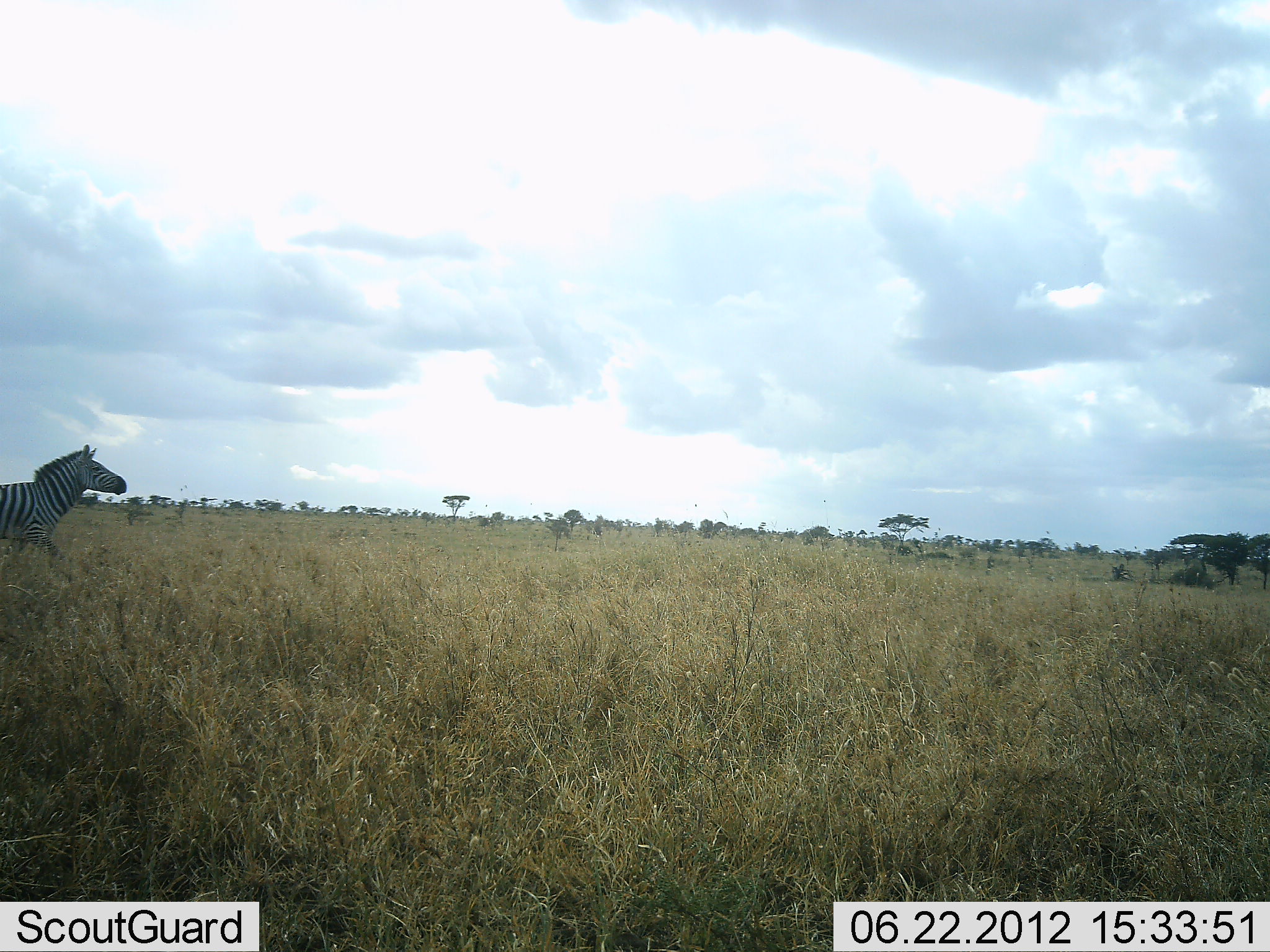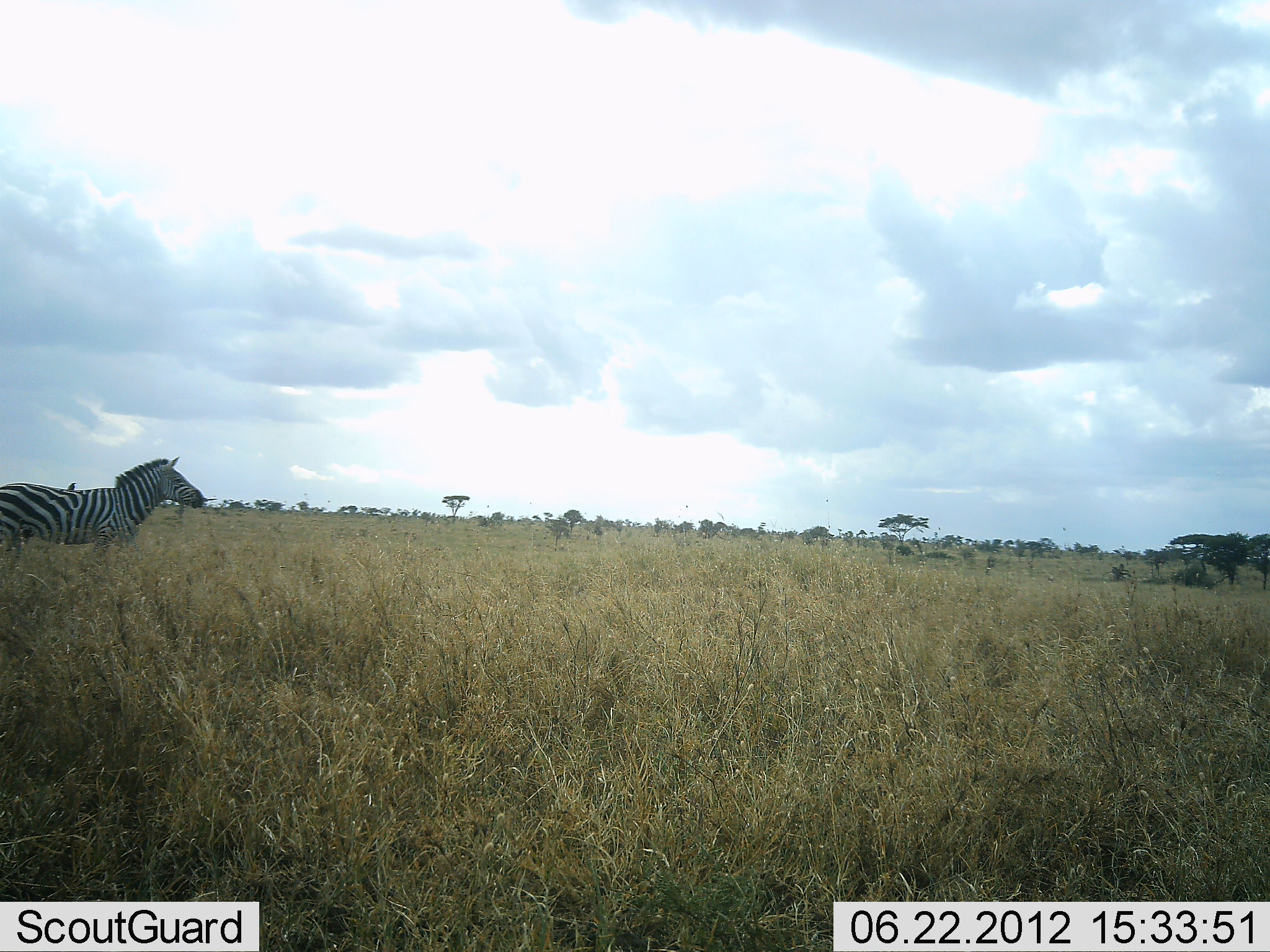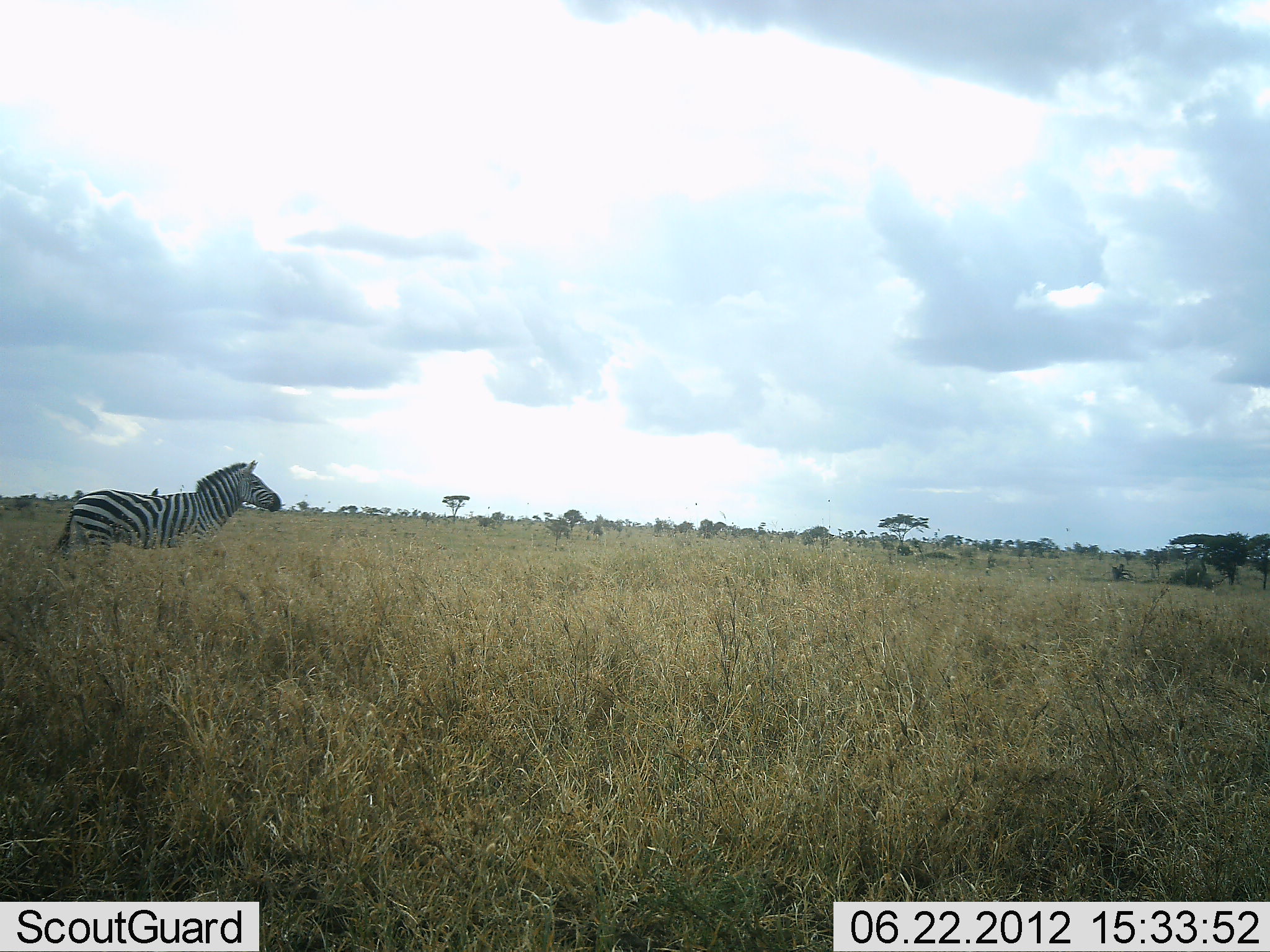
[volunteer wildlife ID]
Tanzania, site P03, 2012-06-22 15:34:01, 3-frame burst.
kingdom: Animalia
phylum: Chordata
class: Mammalia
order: Perissodactyla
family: Equidae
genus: Equus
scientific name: Equus quagga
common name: plains zebra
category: zebra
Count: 1.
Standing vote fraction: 18%.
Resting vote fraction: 0%.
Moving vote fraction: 82%.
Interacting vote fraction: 0%.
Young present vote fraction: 0%.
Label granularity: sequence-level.